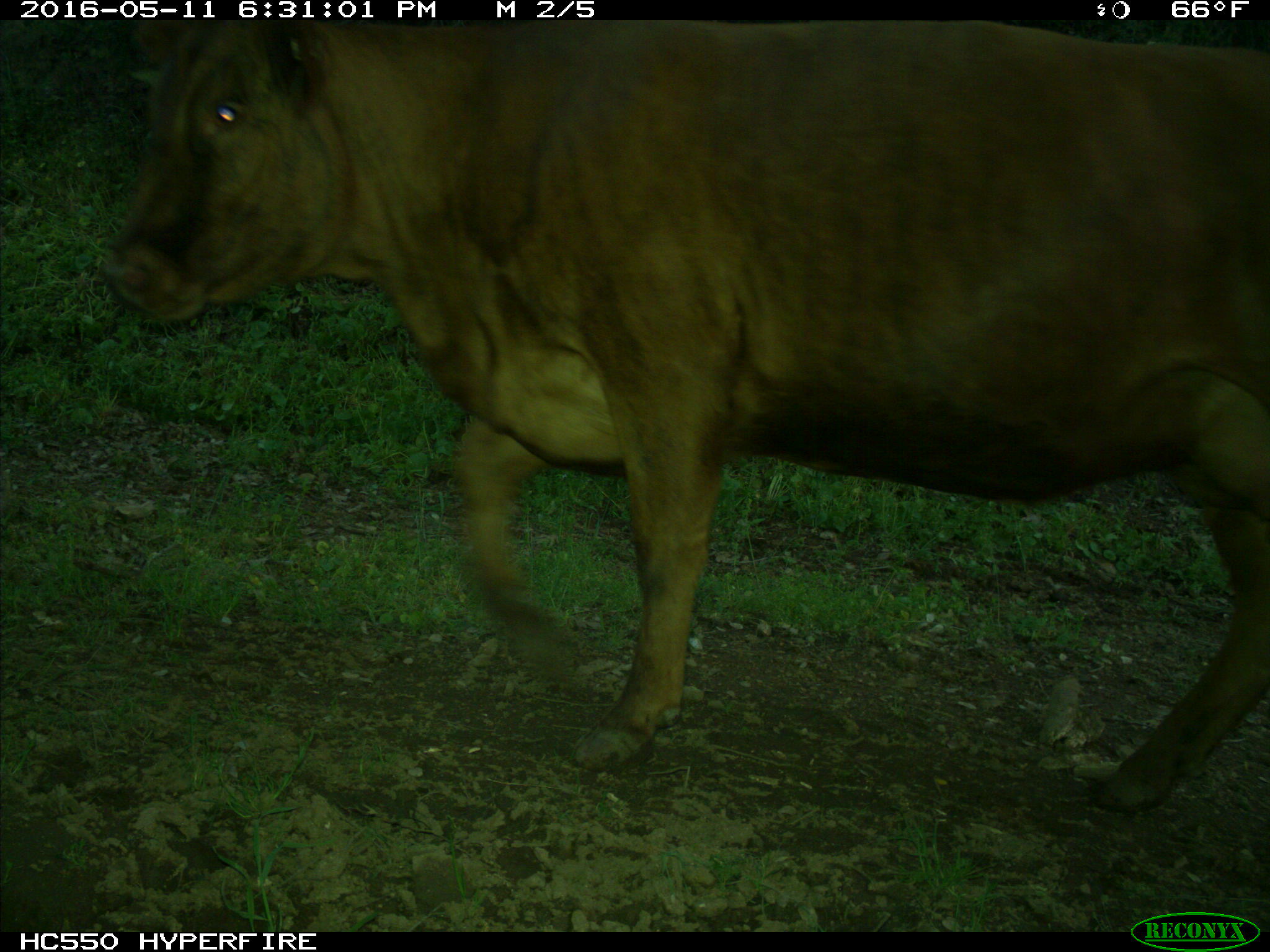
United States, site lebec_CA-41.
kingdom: Animalia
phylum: Chordata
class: Mammalia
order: Artiodactyla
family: Bovidae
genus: Bos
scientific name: Bos taurus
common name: domestic cow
Bos taurus (domestic cow).